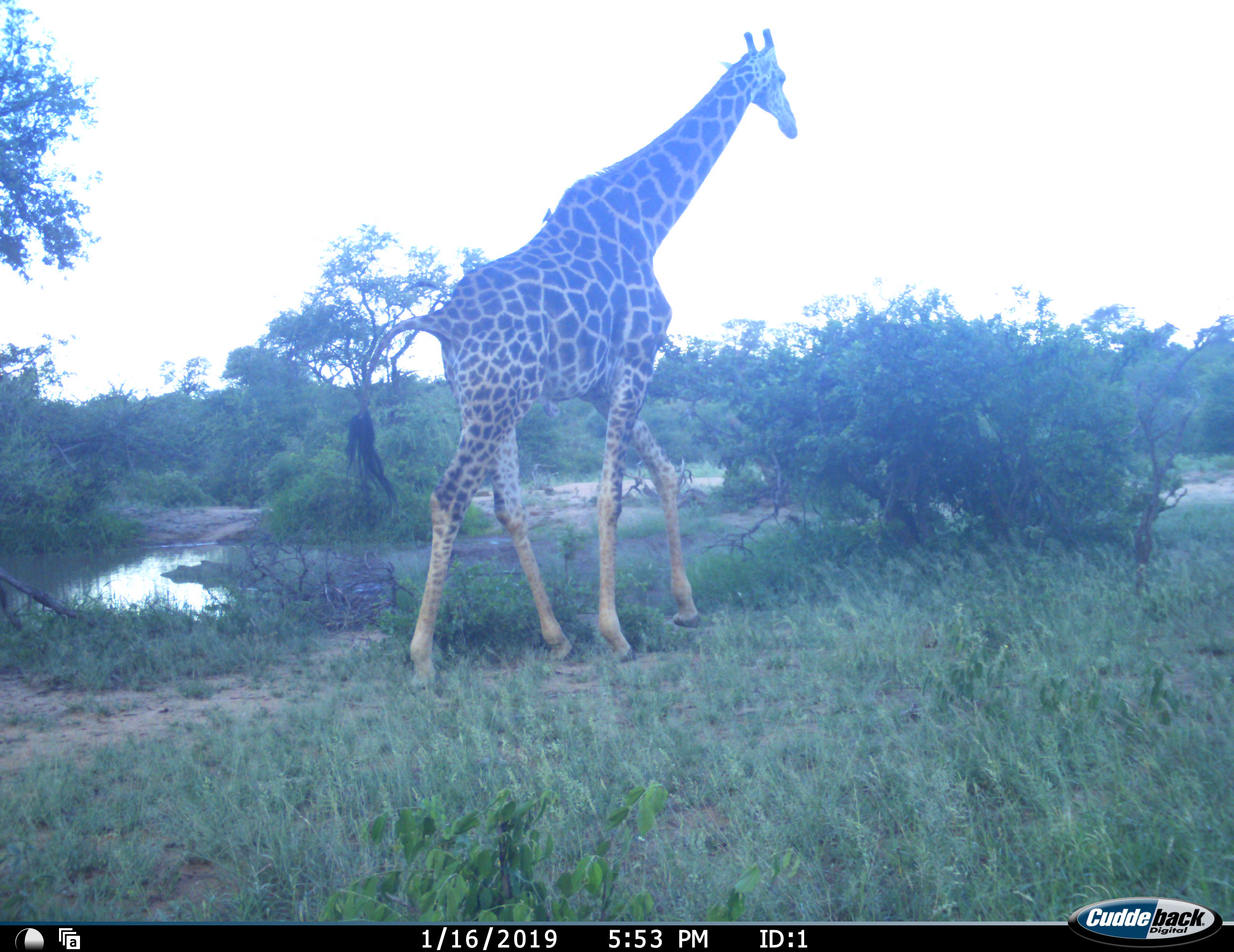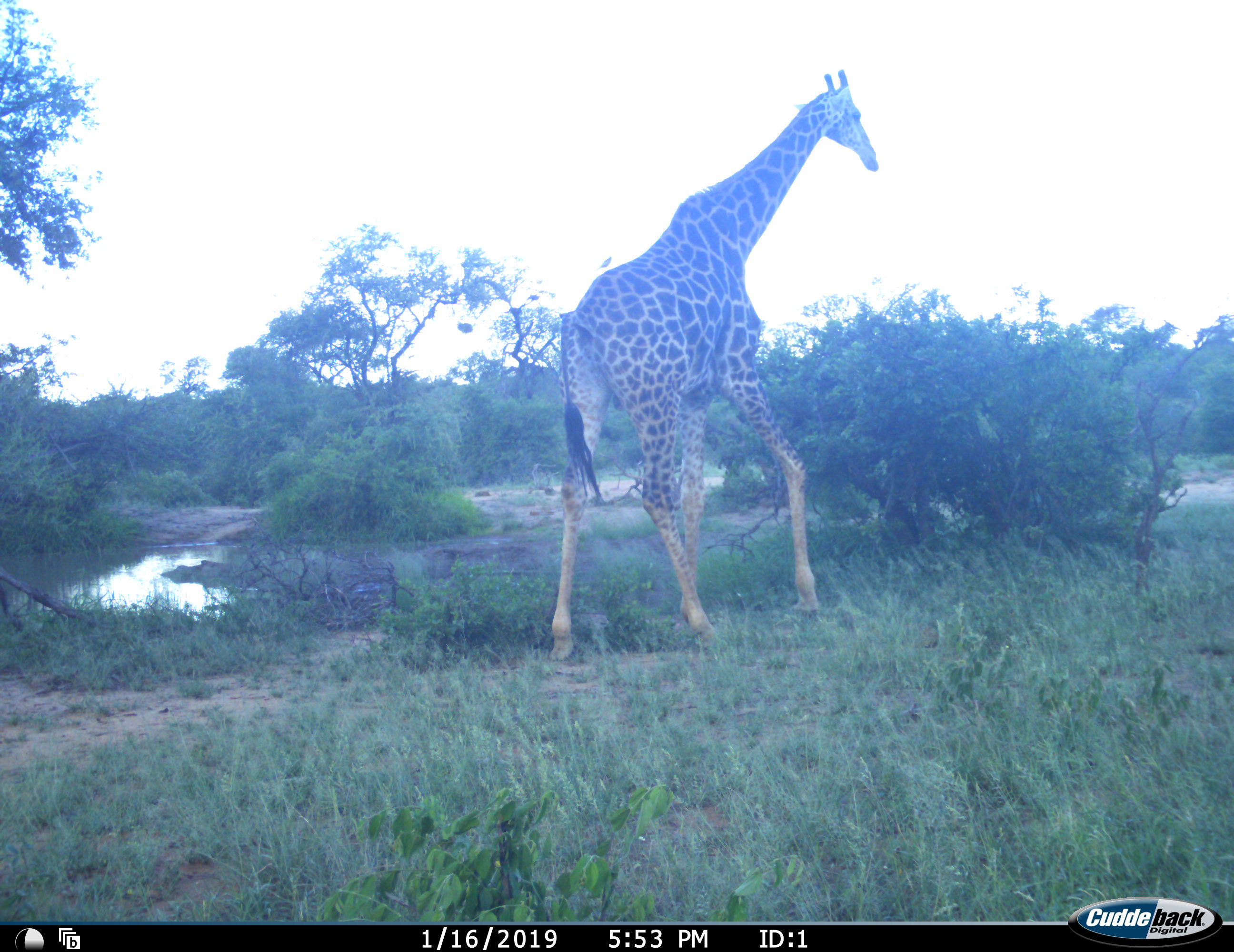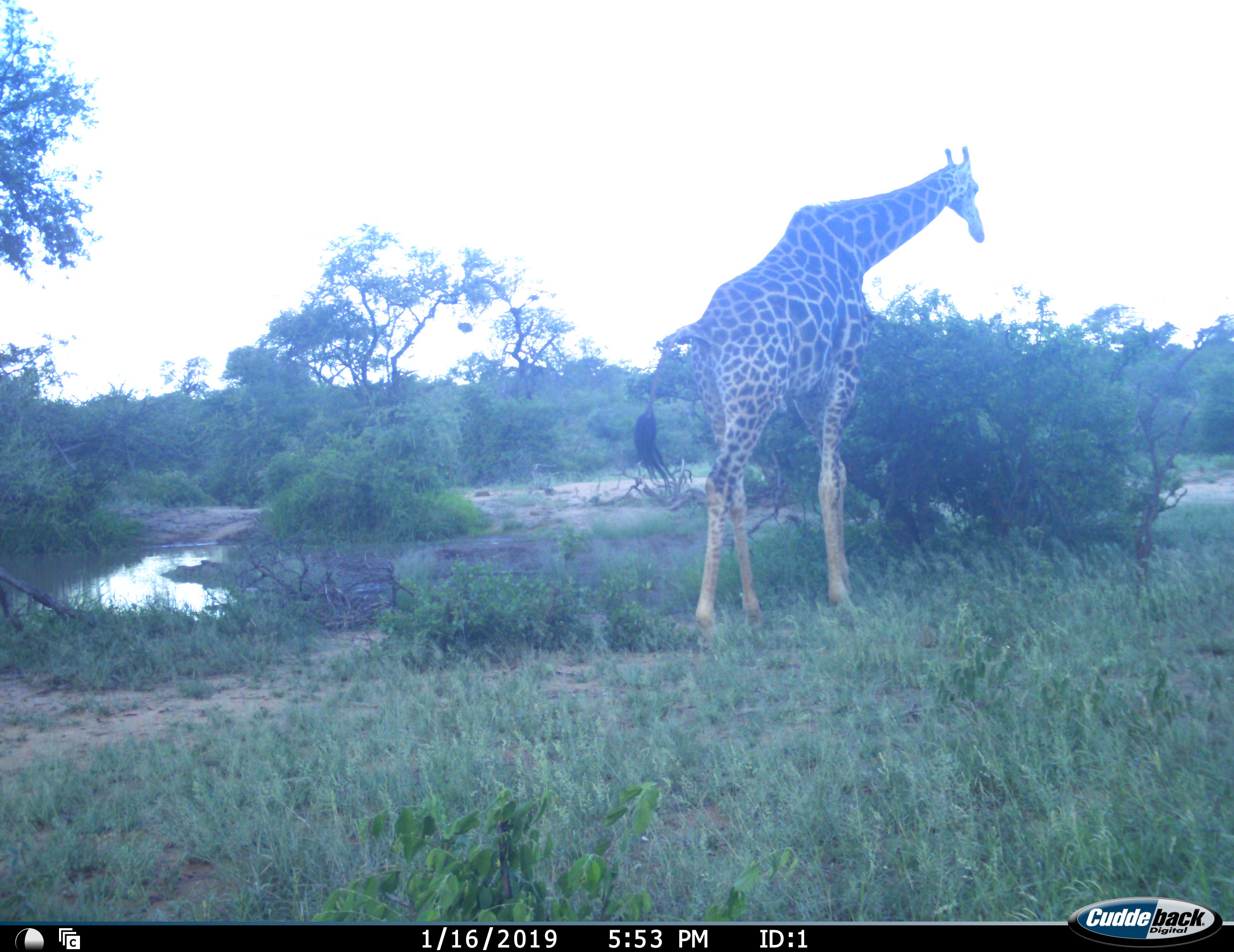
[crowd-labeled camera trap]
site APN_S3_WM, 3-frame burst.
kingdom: Animalia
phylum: Chordata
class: Mammalia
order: Artiodactyla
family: Giraffidae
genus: Giraffa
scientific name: Giraffa camelopardalis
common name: giraffe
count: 1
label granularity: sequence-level